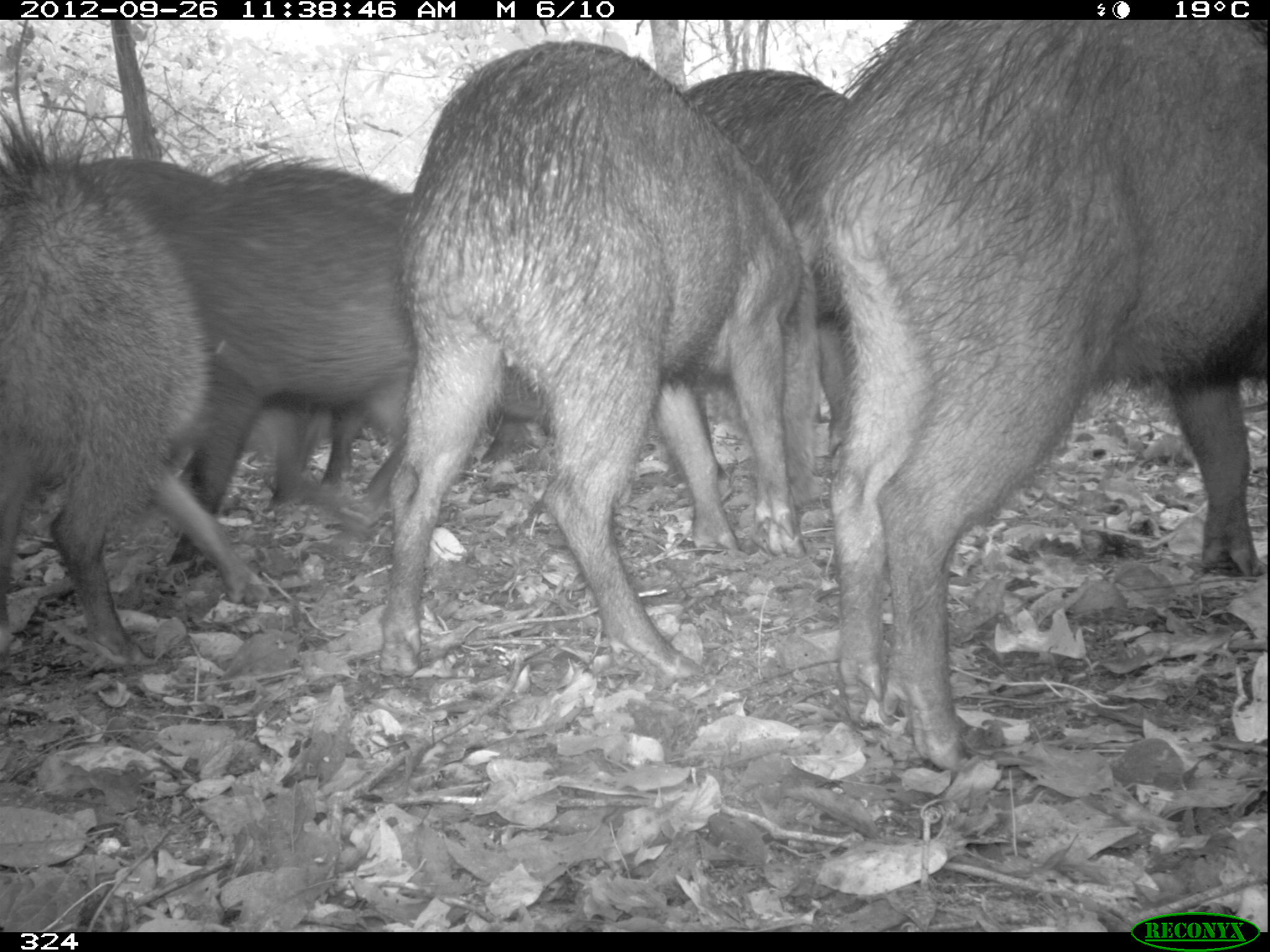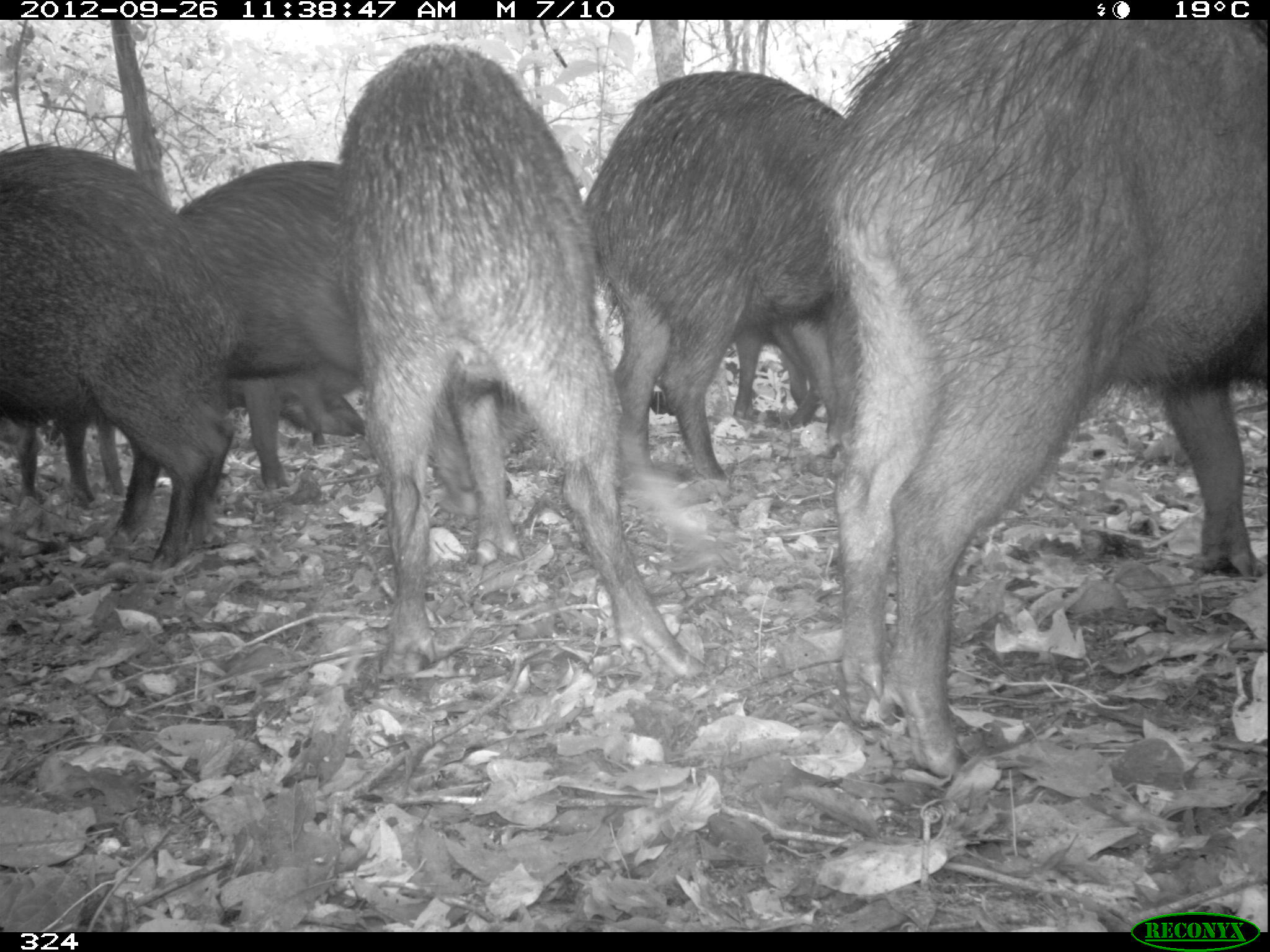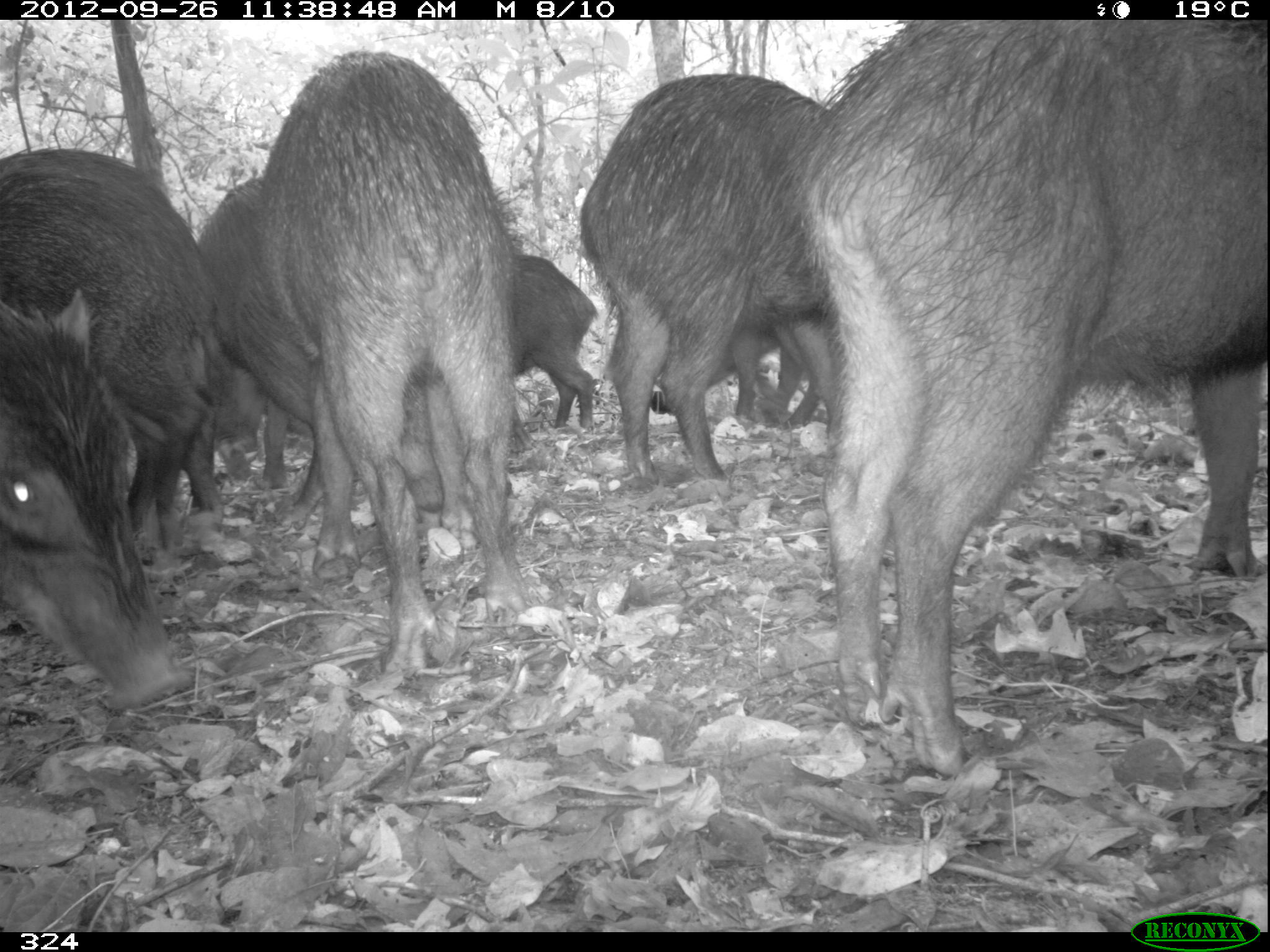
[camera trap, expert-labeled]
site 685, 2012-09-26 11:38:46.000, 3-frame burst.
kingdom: Animalia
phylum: Chordata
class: Mammalia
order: Artiodactyla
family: Tayassuidae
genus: Tayassu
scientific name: Tayassu pecari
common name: white-lipped peccary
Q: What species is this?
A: Tayassu pecari (white-lipped peccary).